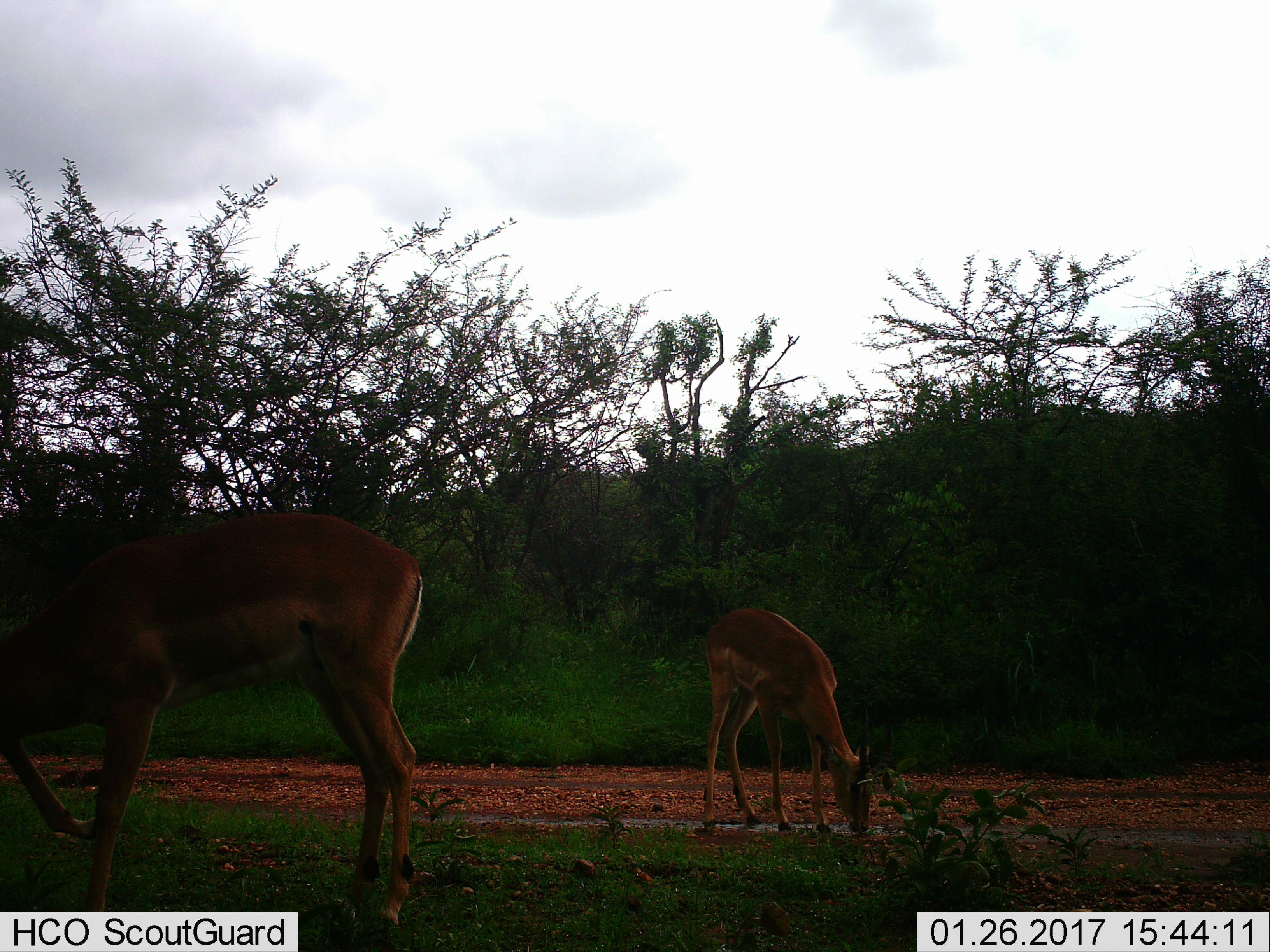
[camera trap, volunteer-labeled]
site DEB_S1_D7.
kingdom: Animalia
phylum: Chordata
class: Mammalia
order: Artiodactyla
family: Bovidae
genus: Aepyceros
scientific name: Aepyceros melampus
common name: impala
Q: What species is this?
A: Impala (Aepyceros melampus).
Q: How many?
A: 2.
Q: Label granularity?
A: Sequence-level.